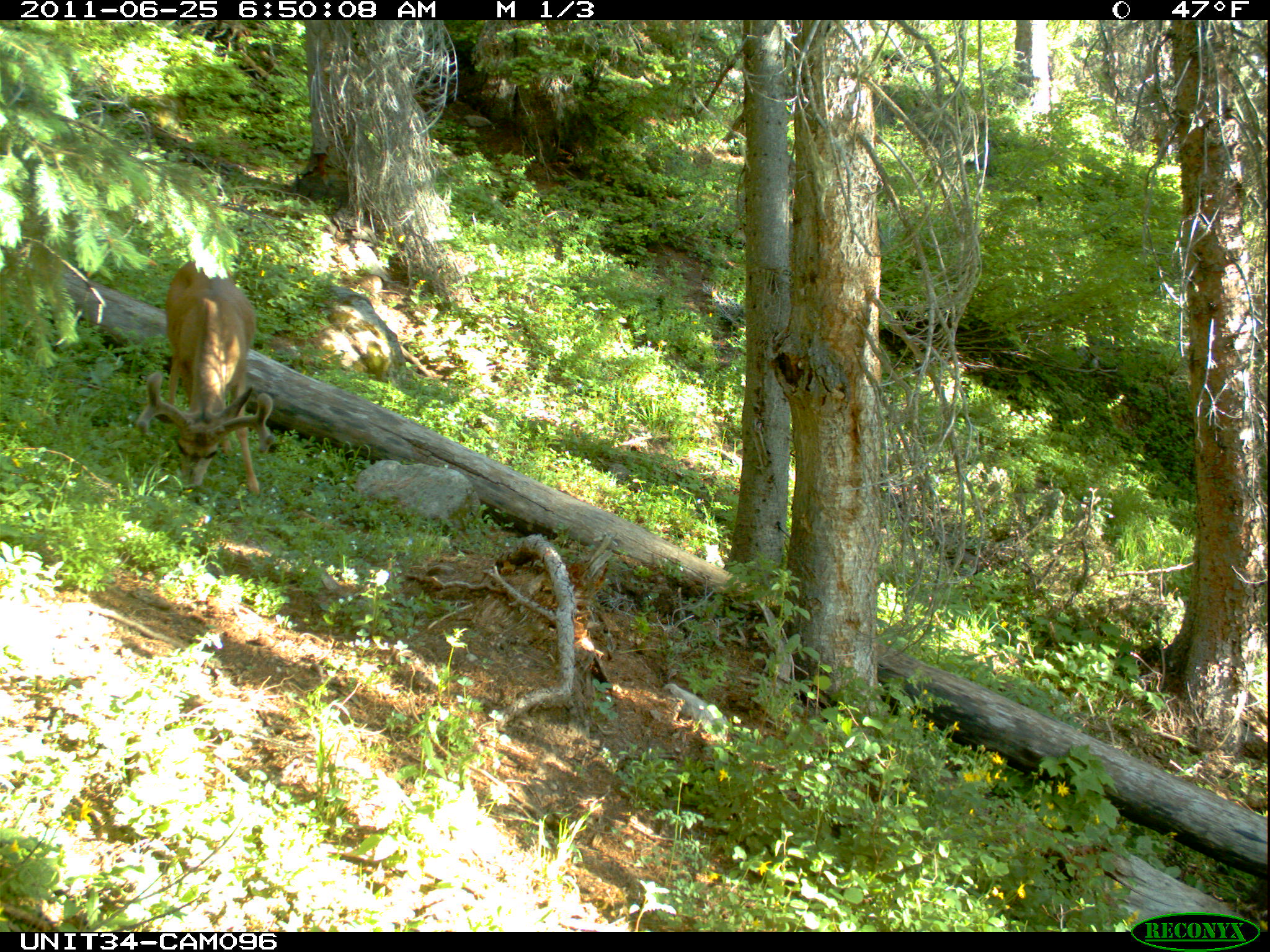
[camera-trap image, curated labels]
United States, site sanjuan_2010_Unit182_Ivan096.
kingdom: Animalia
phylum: Chordata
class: Mammalia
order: Artiodactyla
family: Cervidae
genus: Odocoileus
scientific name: Odocoileus hemionus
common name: mule deer